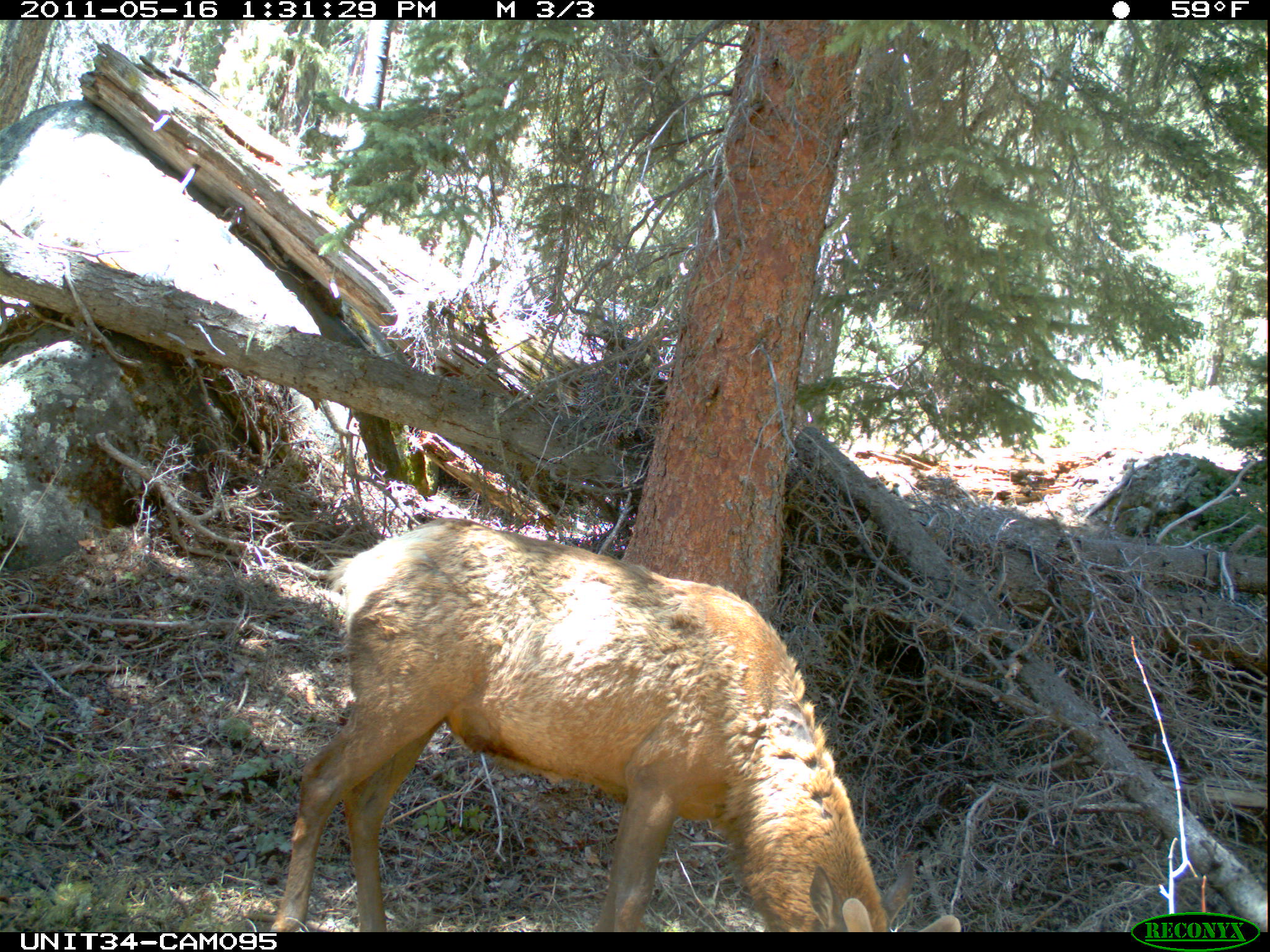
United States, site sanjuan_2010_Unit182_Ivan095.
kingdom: Animalia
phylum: Chordata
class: Mammalia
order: Artiodactyla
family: Cervidae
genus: Cervus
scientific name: Cervus elaphus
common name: red deer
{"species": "Cervus elaphus (red deer)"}